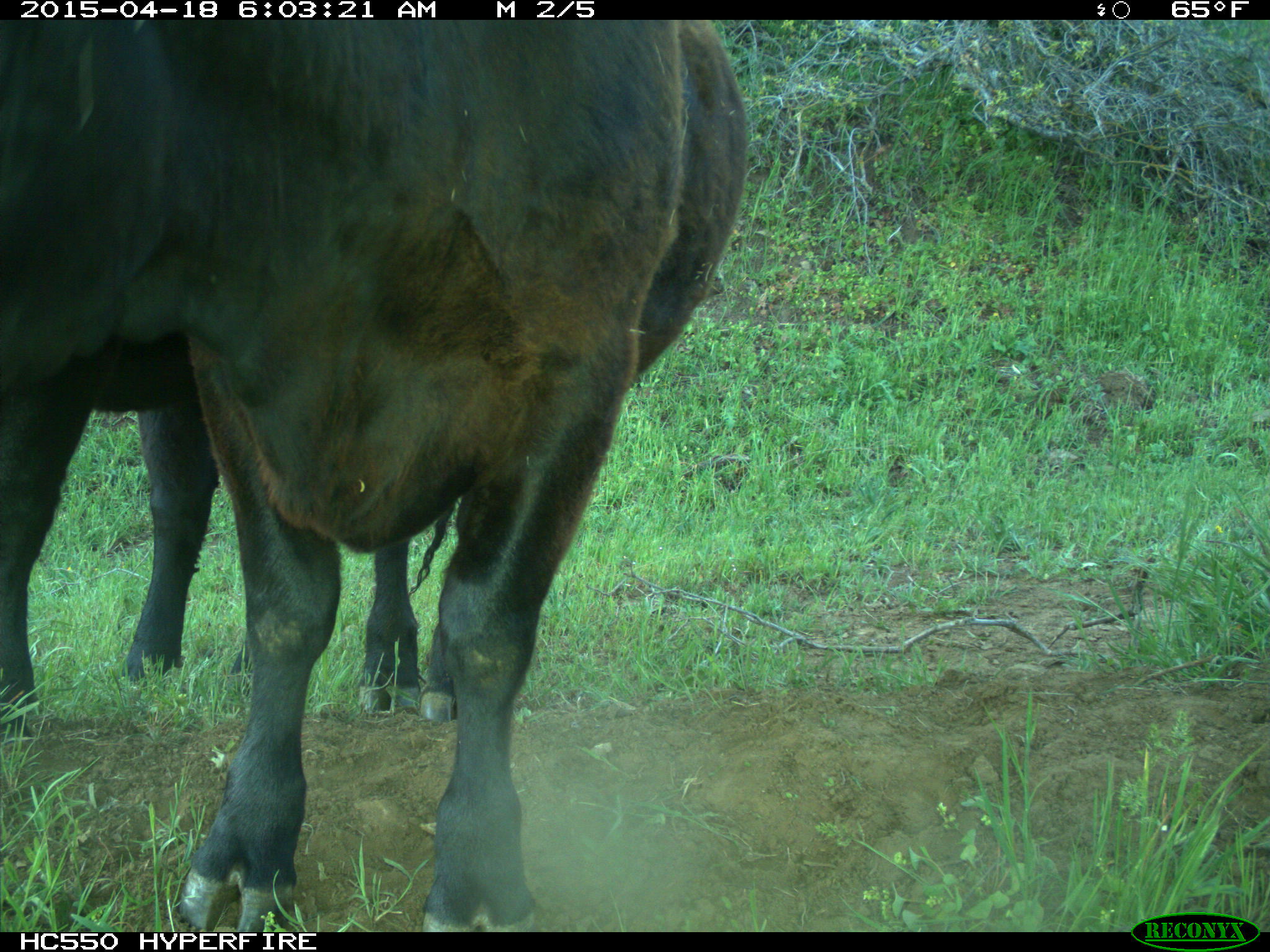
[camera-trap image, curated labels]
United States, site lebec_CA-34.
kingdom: Animalia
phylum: Chordata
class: Mammalia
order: Artiodactyla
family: Bovidae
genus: Bos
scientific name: Bos taurus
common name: domestic cow